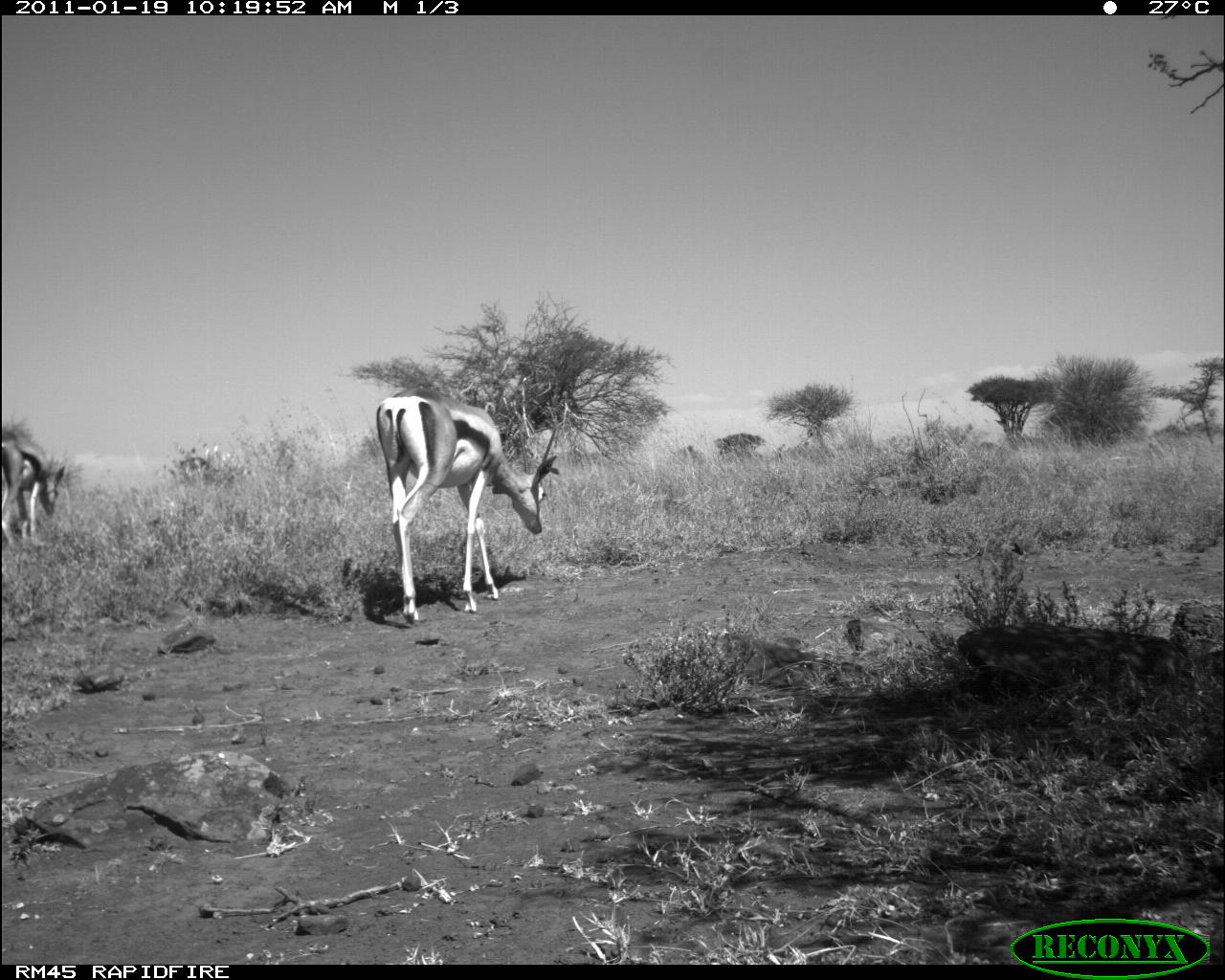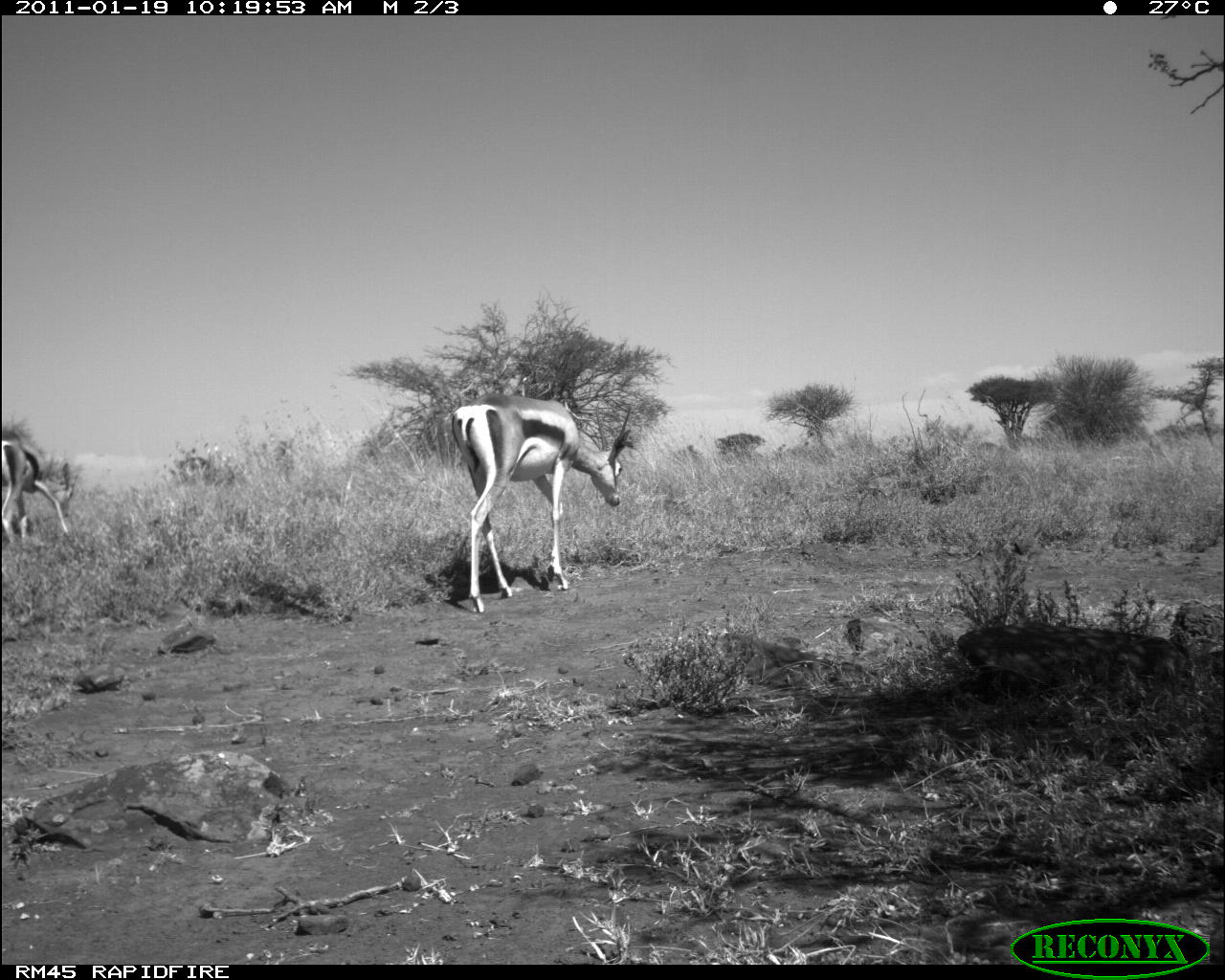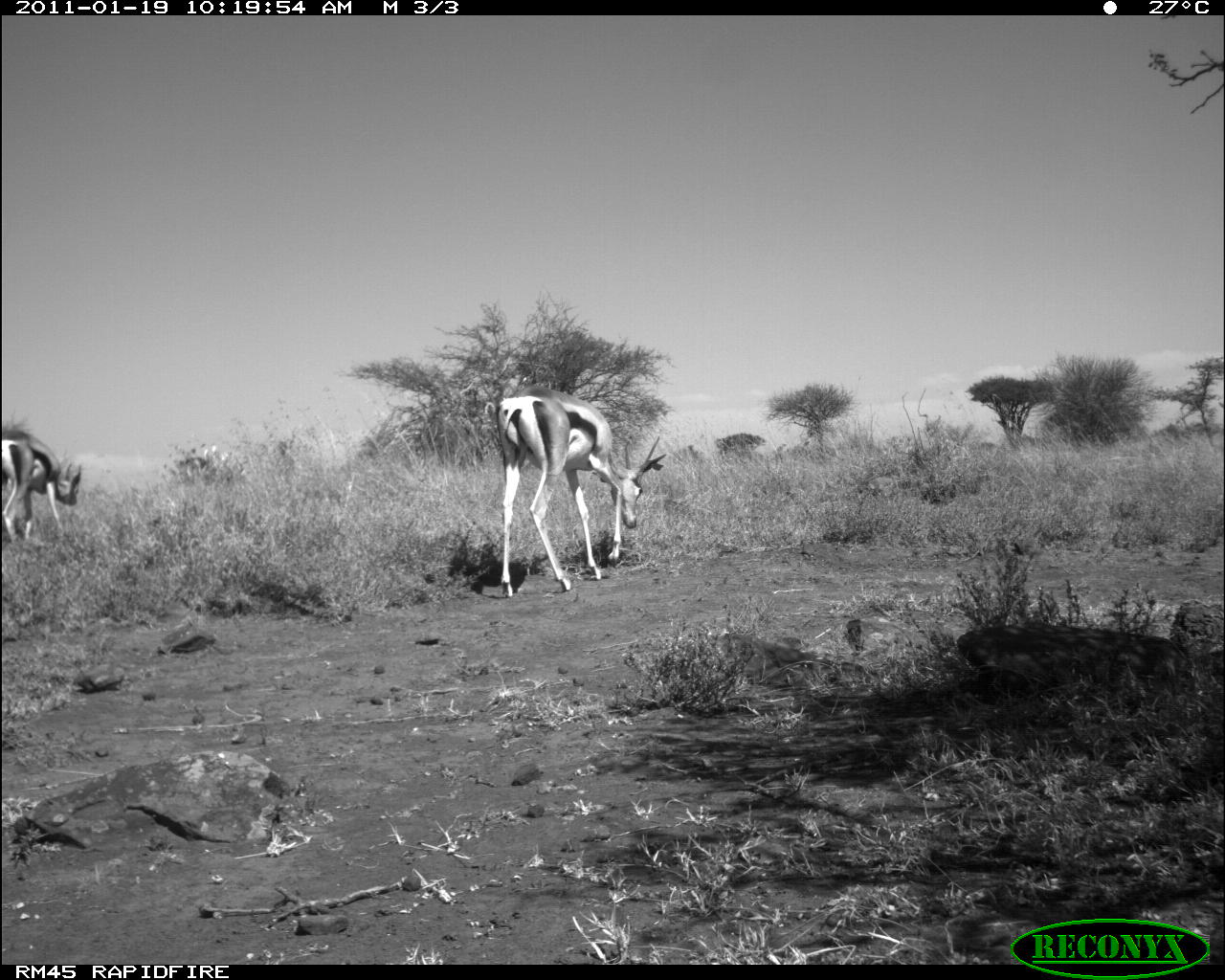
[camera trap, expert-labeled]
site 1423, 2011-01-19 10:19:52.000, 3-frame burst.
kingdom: Animalia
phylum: Chordata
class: Mammalia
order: Artiodactyla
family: Bovidae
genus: Madoqua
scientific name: Madoqua guentheri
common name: günther's dik-dik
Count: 2.